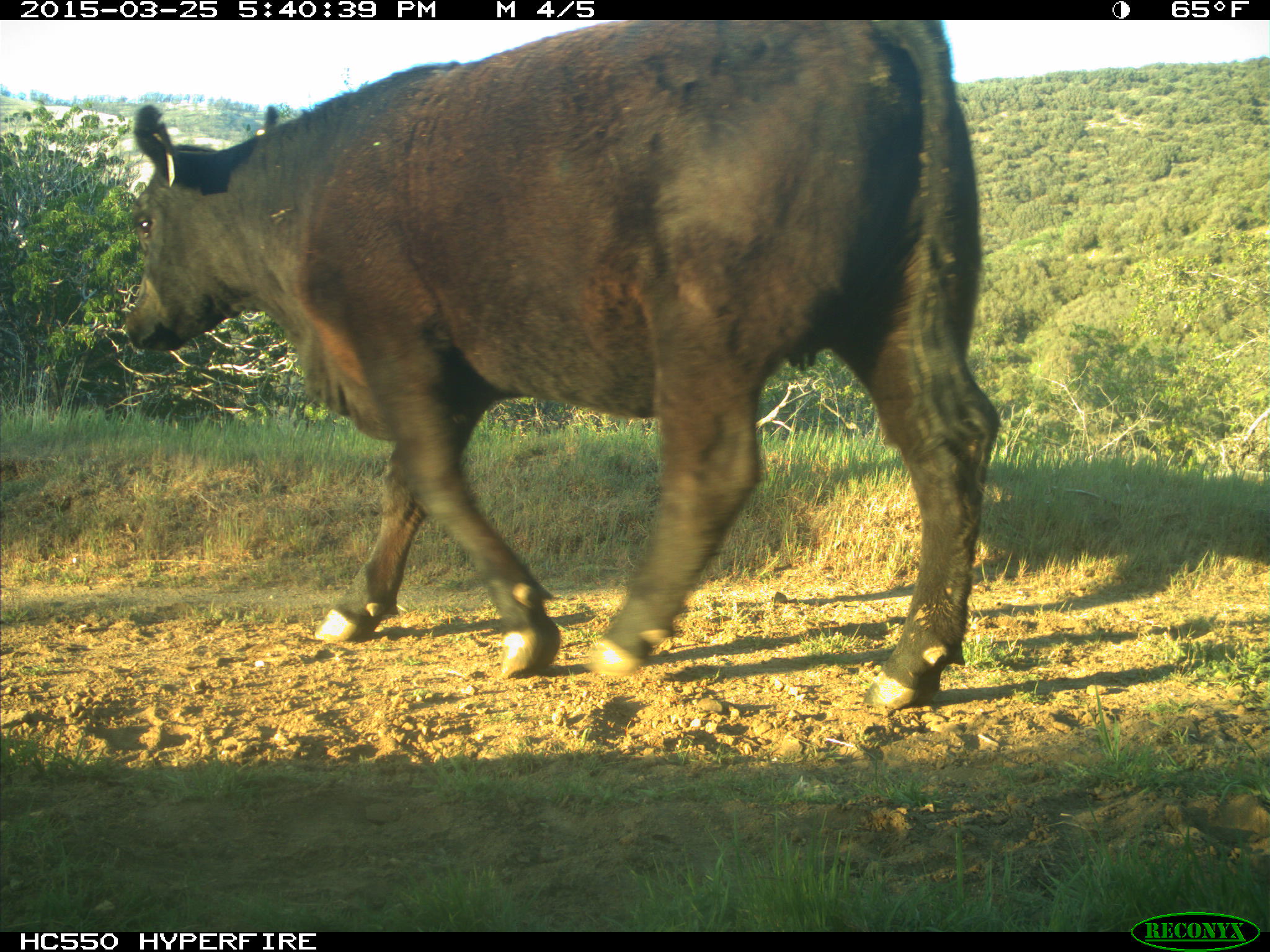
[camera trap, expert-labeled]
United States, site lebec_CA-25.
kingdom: Animalia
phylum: Chordata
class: Mammalia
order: Artiodactyla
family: Bovidae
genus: Bos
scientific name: Bos taurus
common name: domestic cow